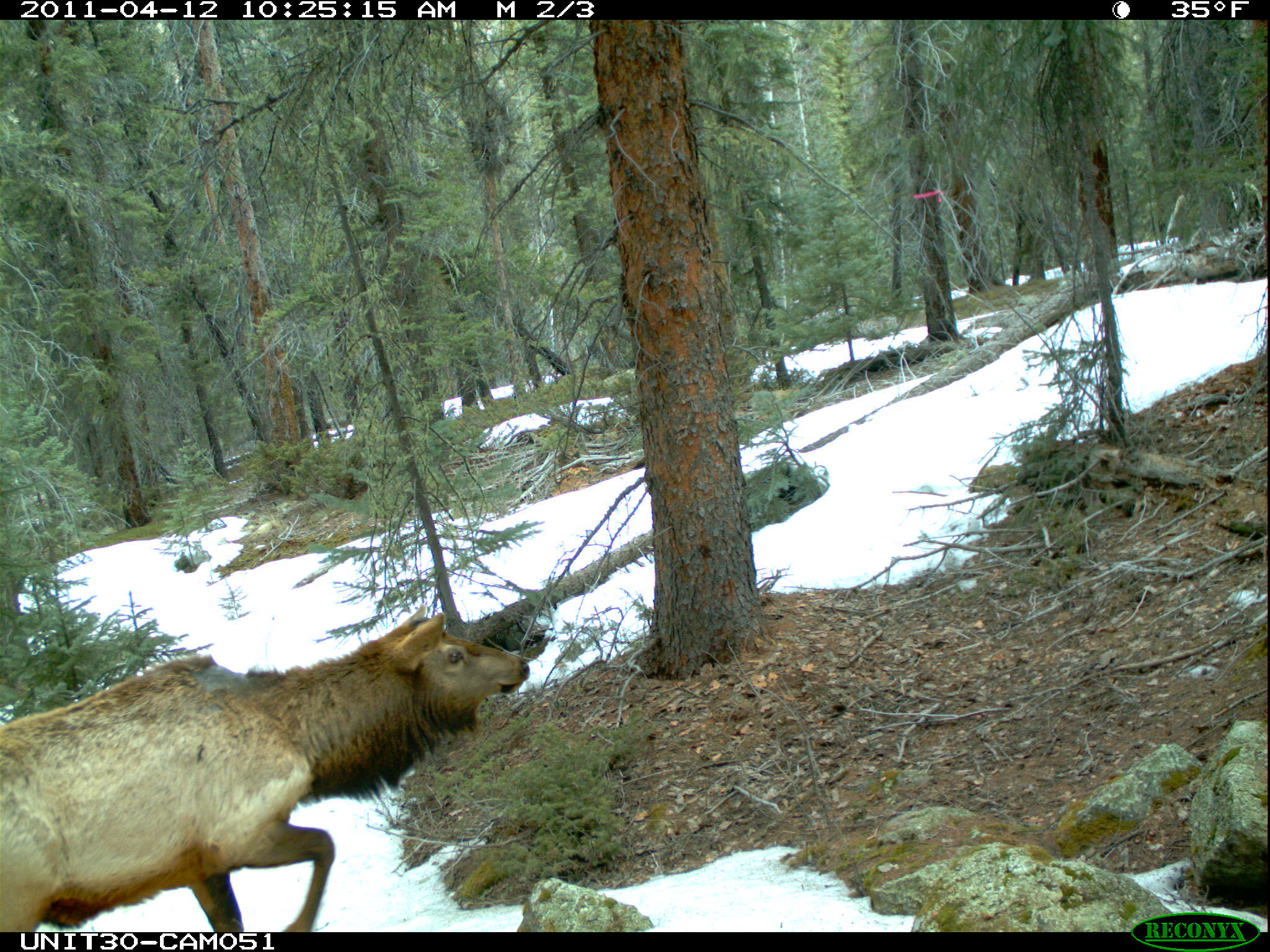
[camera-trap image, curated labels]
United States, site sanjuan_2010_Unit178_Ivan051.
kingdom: Animalia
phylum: Chordata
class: Mammalia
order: Artiodactyla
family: Cervidae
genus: Cervus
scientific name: Cervus elaphus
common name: red deer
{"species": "Cervus elaphus (red deer)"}